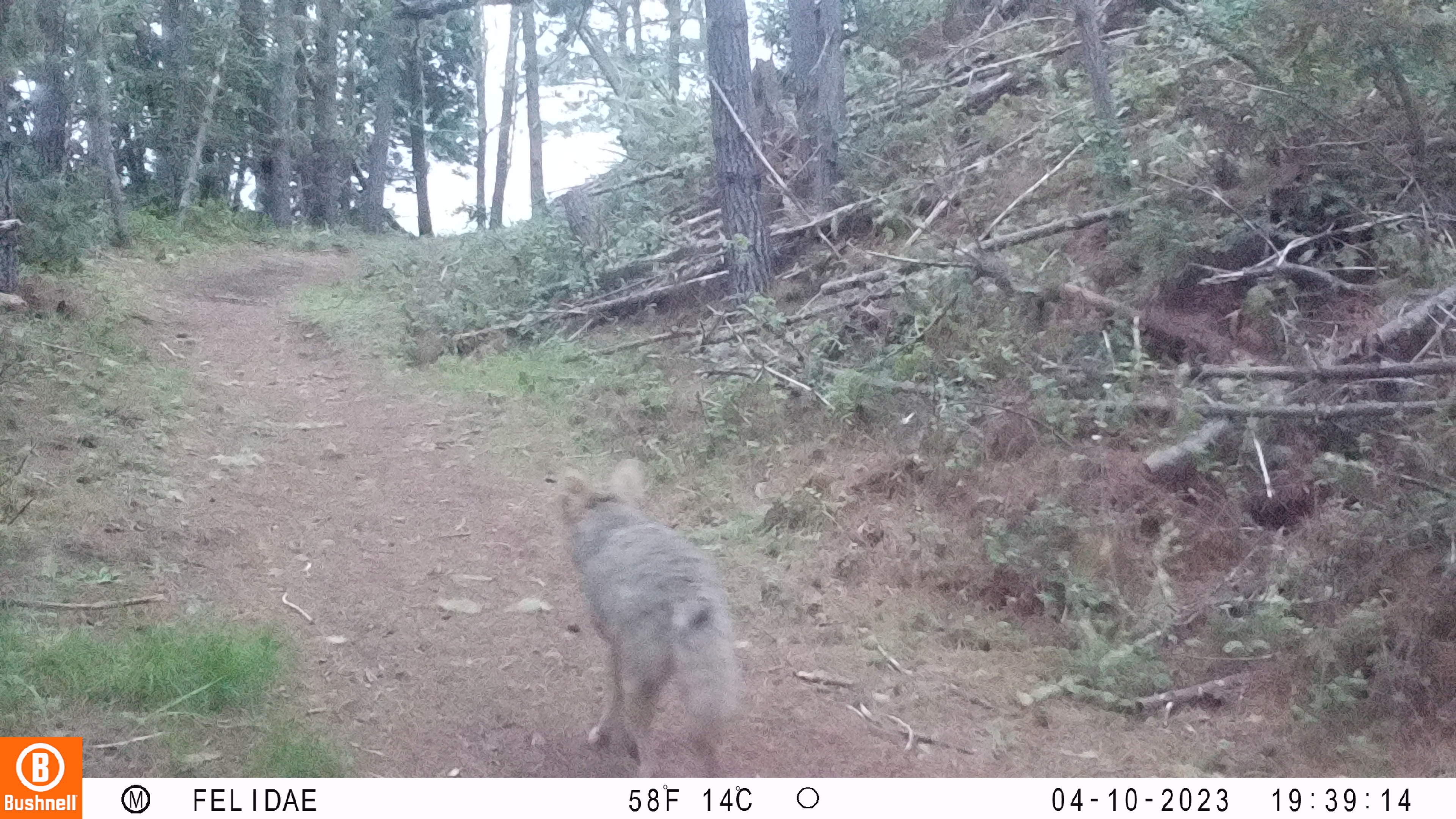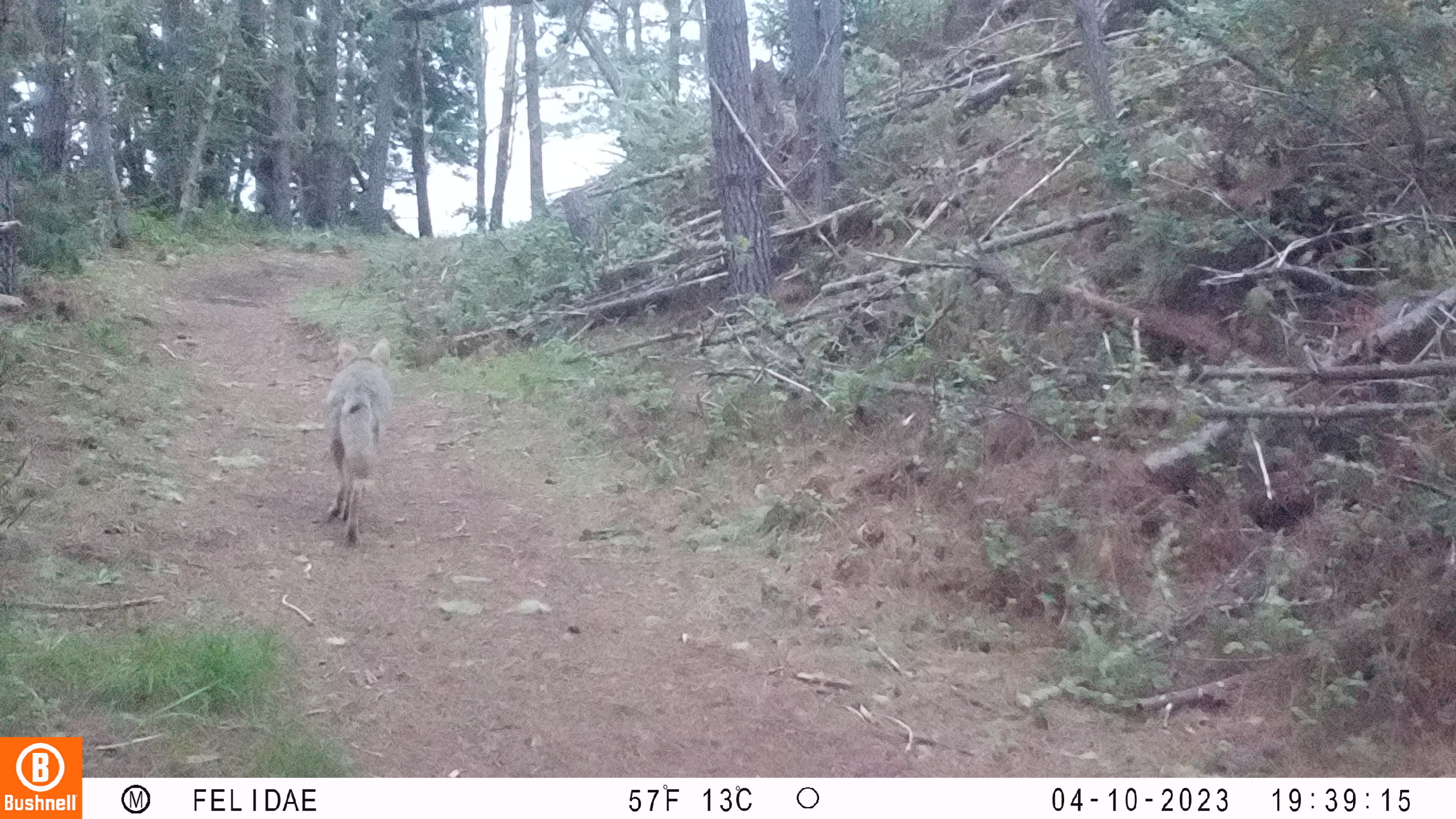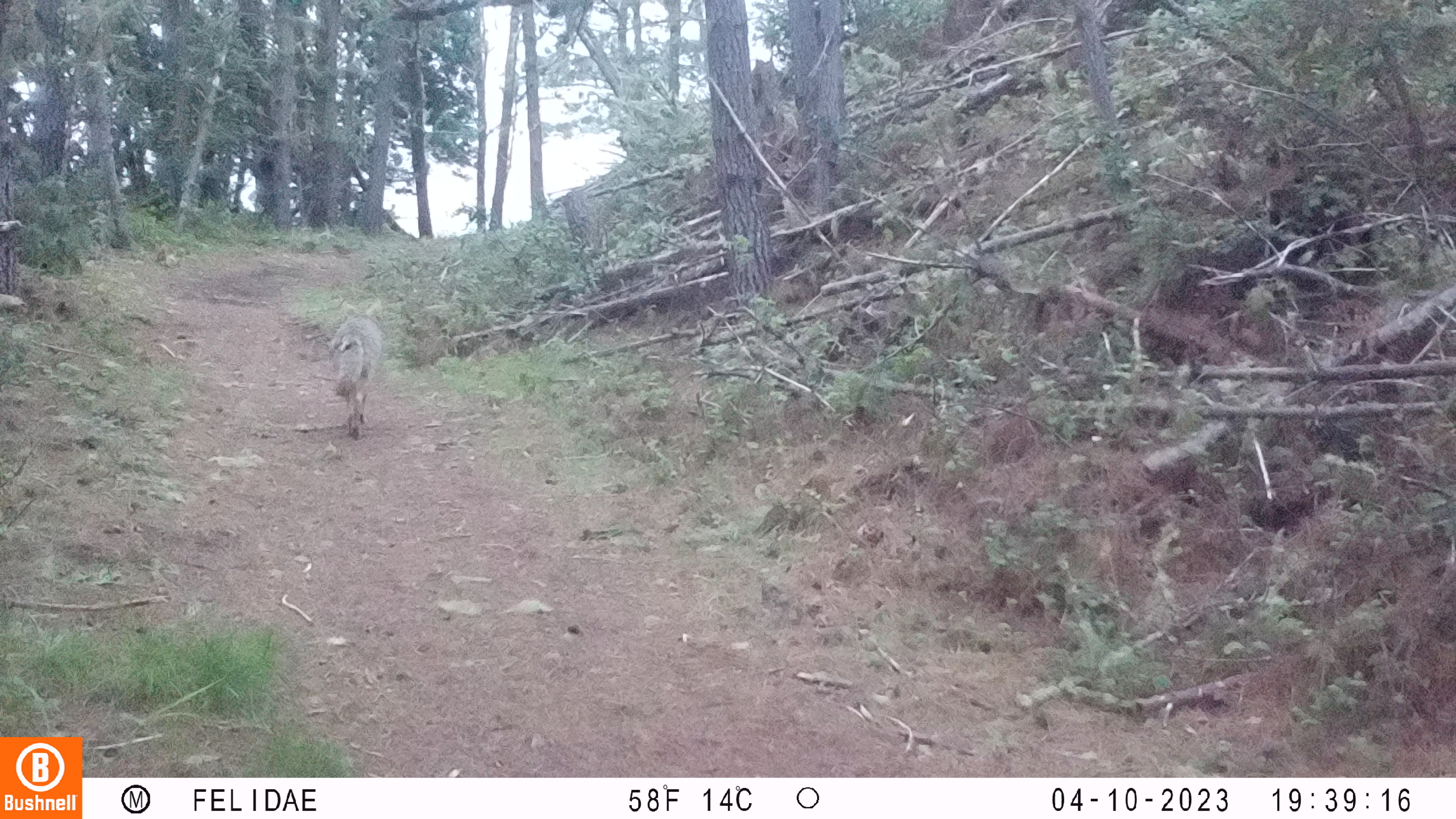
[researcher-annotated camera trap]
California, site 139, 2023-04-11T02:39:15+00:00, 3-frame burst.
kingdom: Animalia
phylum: Chordata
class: Mammalia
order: Carnivora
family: Canidae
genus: Canis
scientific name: Canis latrans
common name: coyote